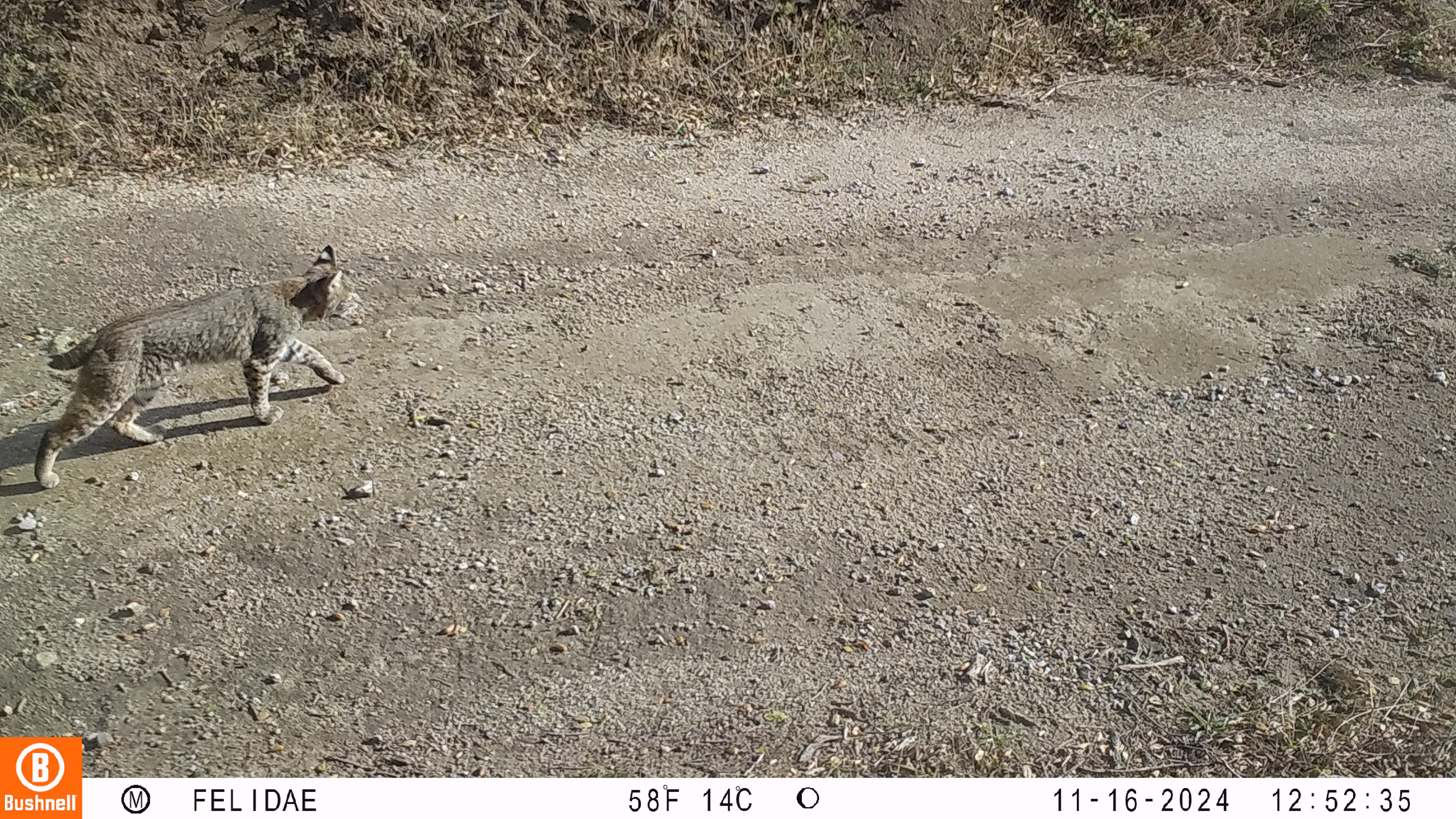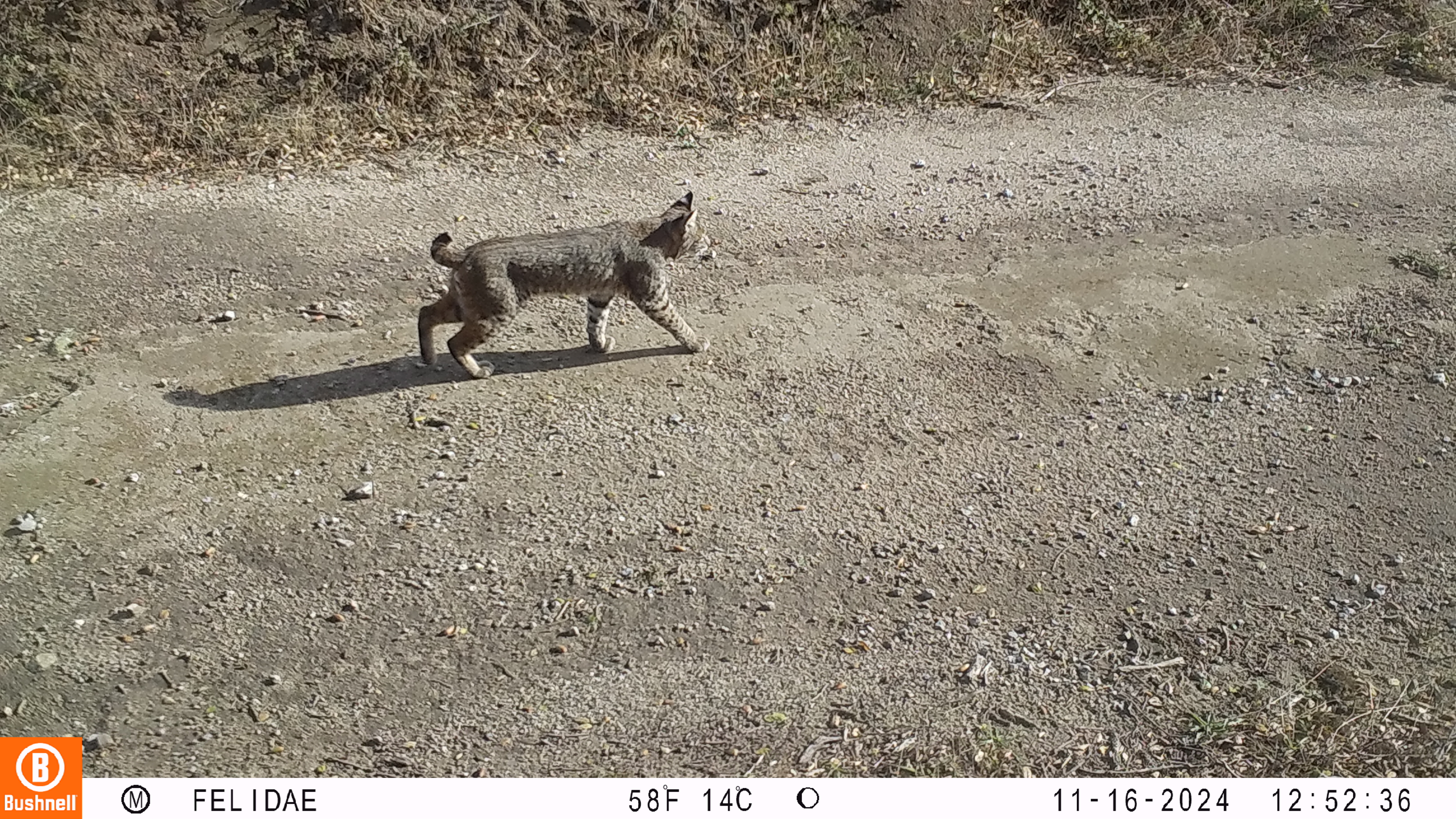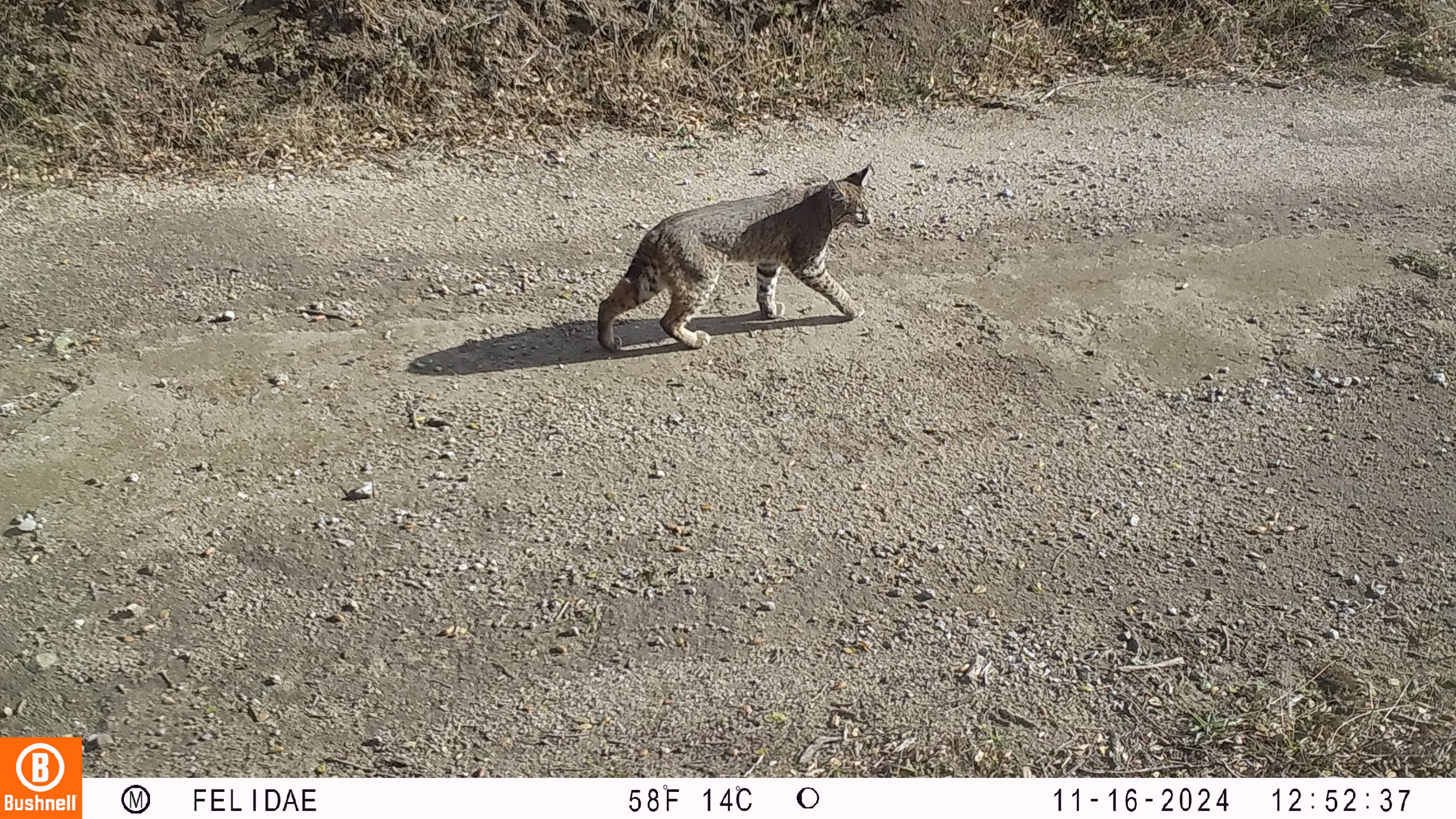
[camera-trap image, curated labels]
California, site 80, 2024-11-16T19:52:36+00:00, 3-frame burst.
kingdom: Animalia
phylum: Chordata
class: Mammalia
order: Carnivora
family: Felidae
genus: Lynx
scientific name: Lynx rufus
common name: bobcat